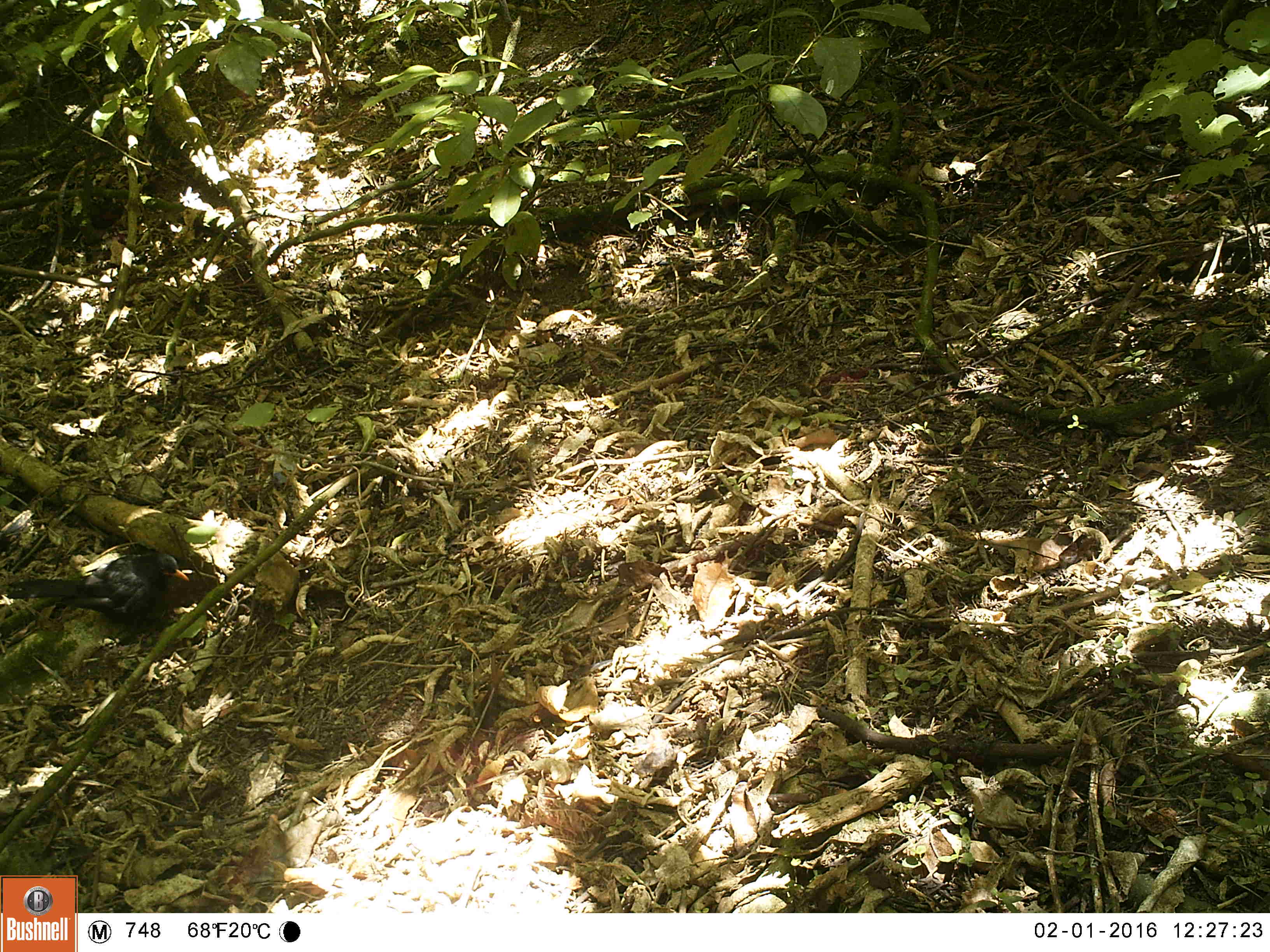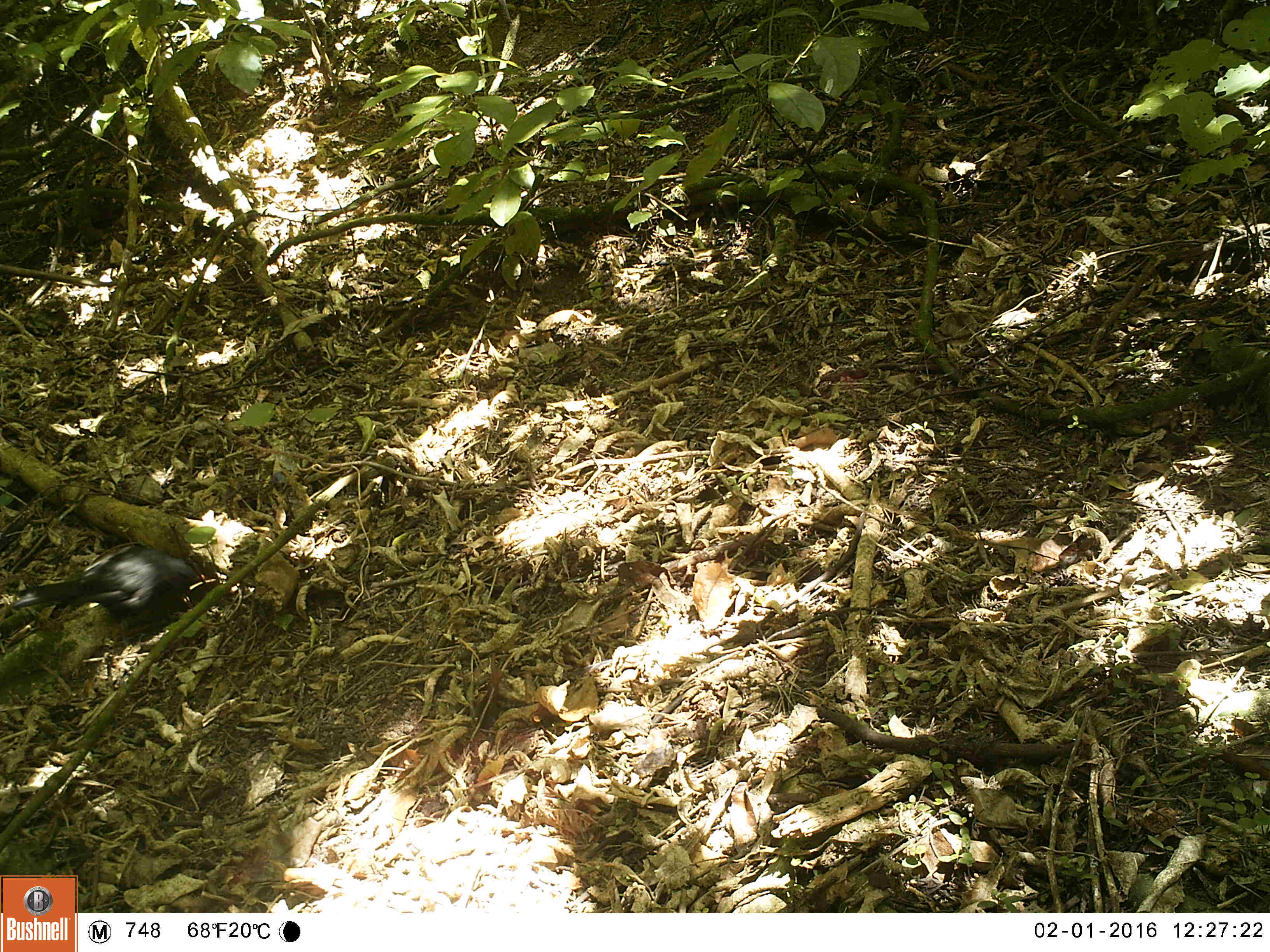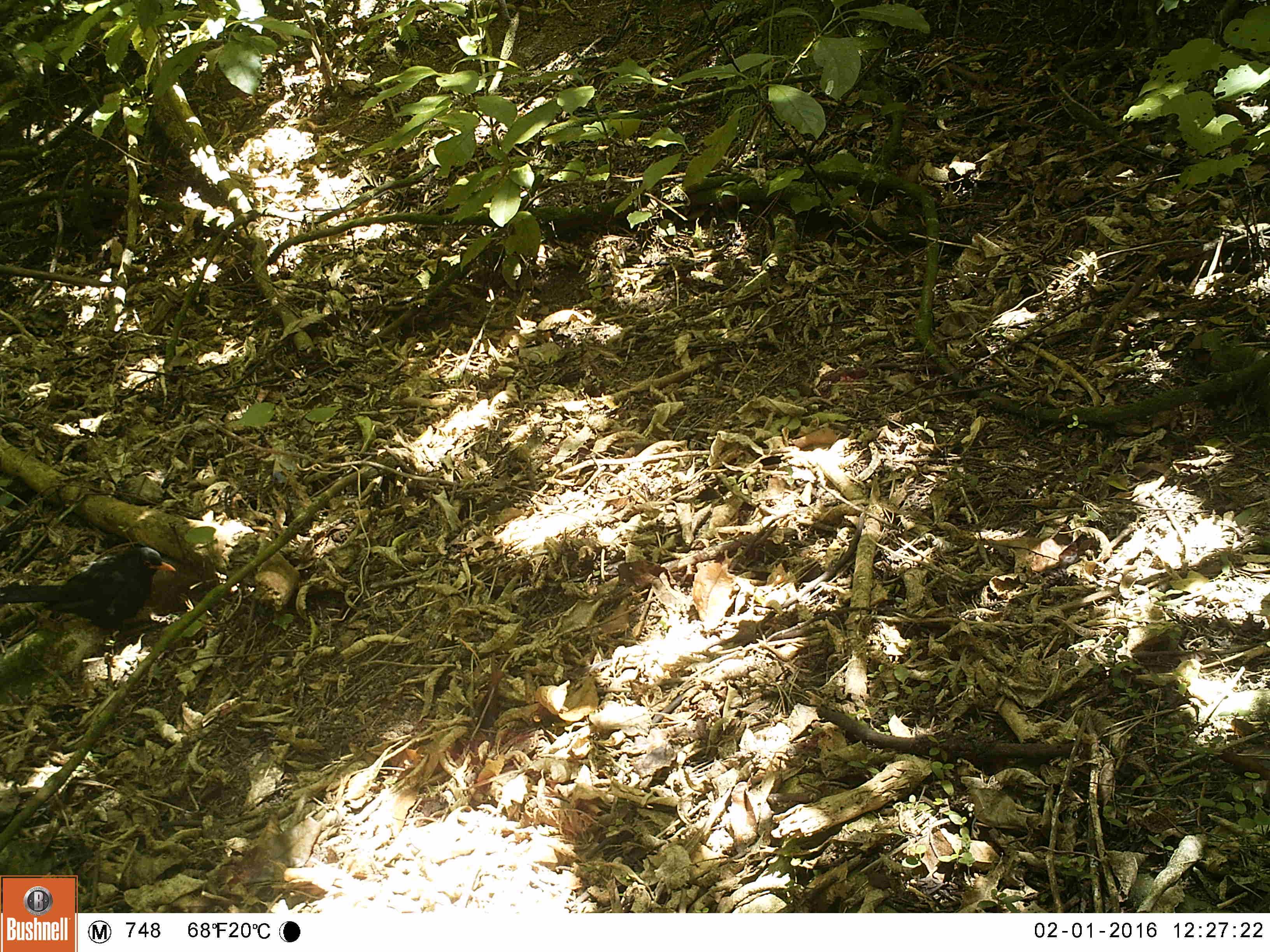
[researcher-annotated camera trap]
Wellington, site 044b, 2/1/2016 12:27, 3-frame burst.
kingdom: Animalia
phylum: Chordata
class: Aves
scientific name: Aves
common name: bird